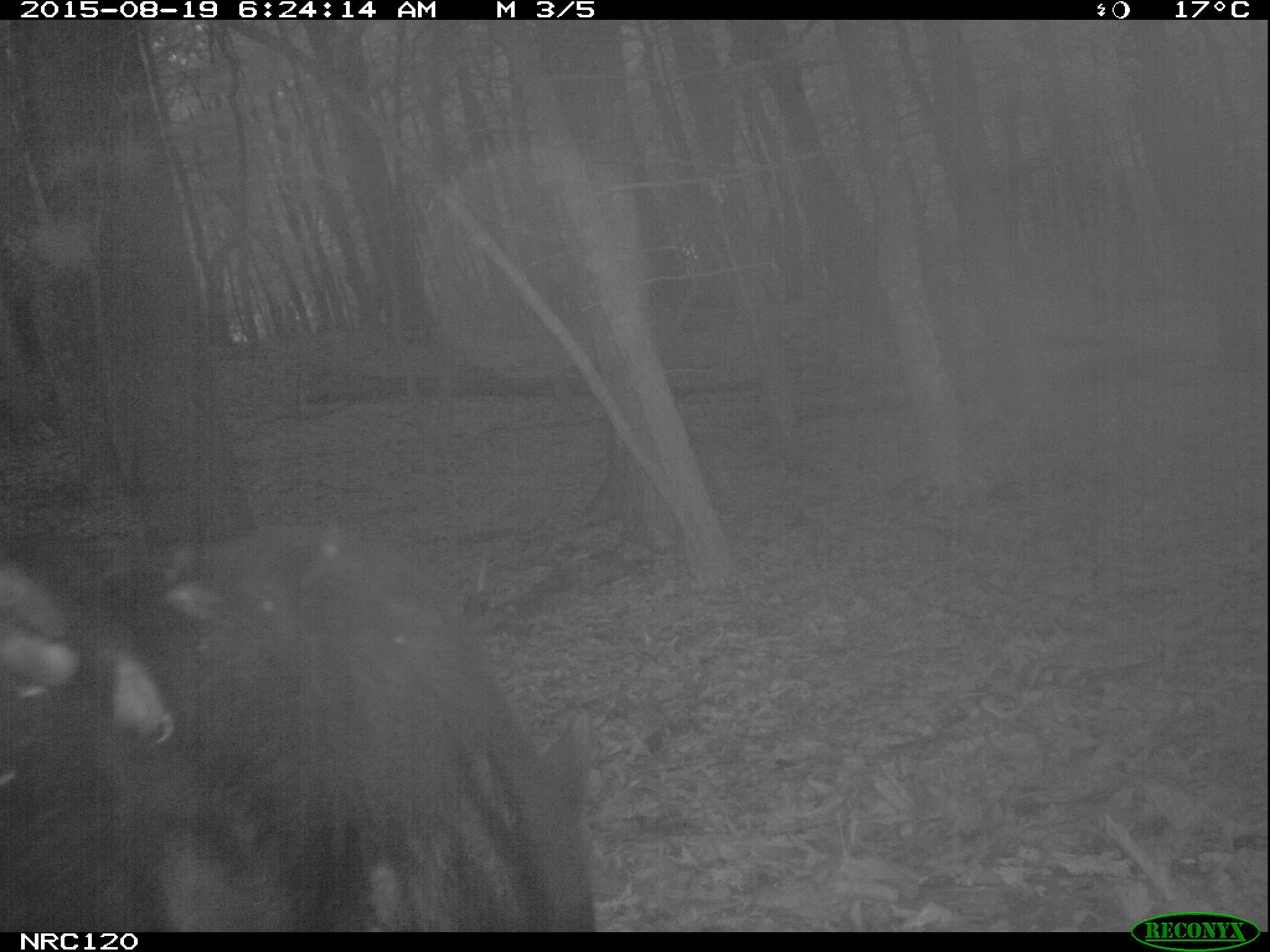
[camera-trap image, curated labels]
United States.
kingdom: Animalia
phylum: Chordata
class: Mammalia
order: Carnivora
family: Ursidae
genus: Ursus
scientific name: Ursus americanus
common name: american black bear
American Black Bear (Ursus americanus).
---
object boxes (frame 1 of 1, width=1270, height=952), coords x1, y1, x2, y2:
American Black Bear: 7, 532, 607, 929